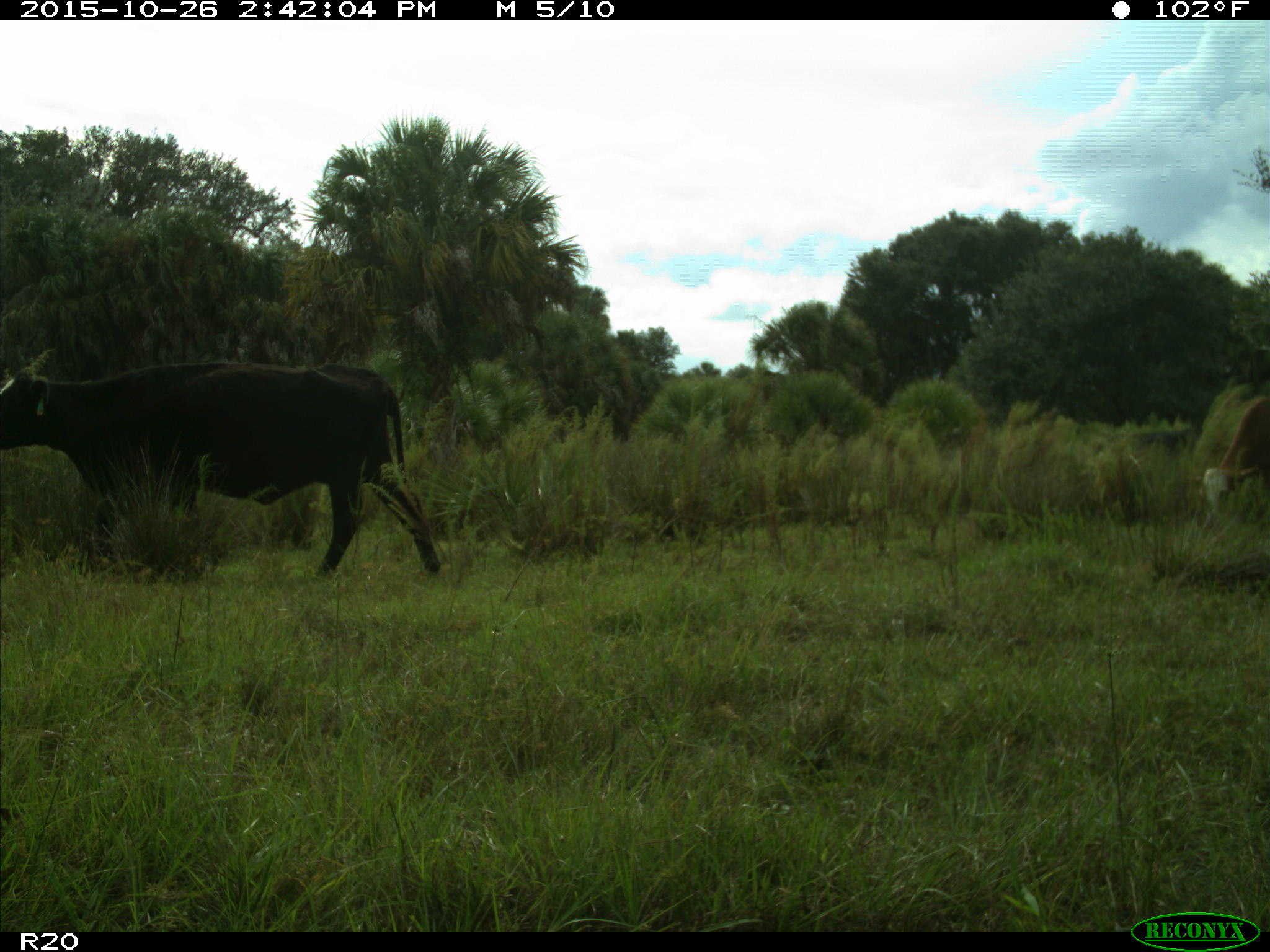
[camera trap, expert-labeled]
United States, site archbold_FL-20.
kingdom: Animalia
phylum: Chordata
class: Mammalia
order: Artiodactyla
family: Bovidae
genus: Bos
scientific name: Bos taurus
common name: domestic cow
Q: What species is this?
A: Bos taurus (domestic cow).